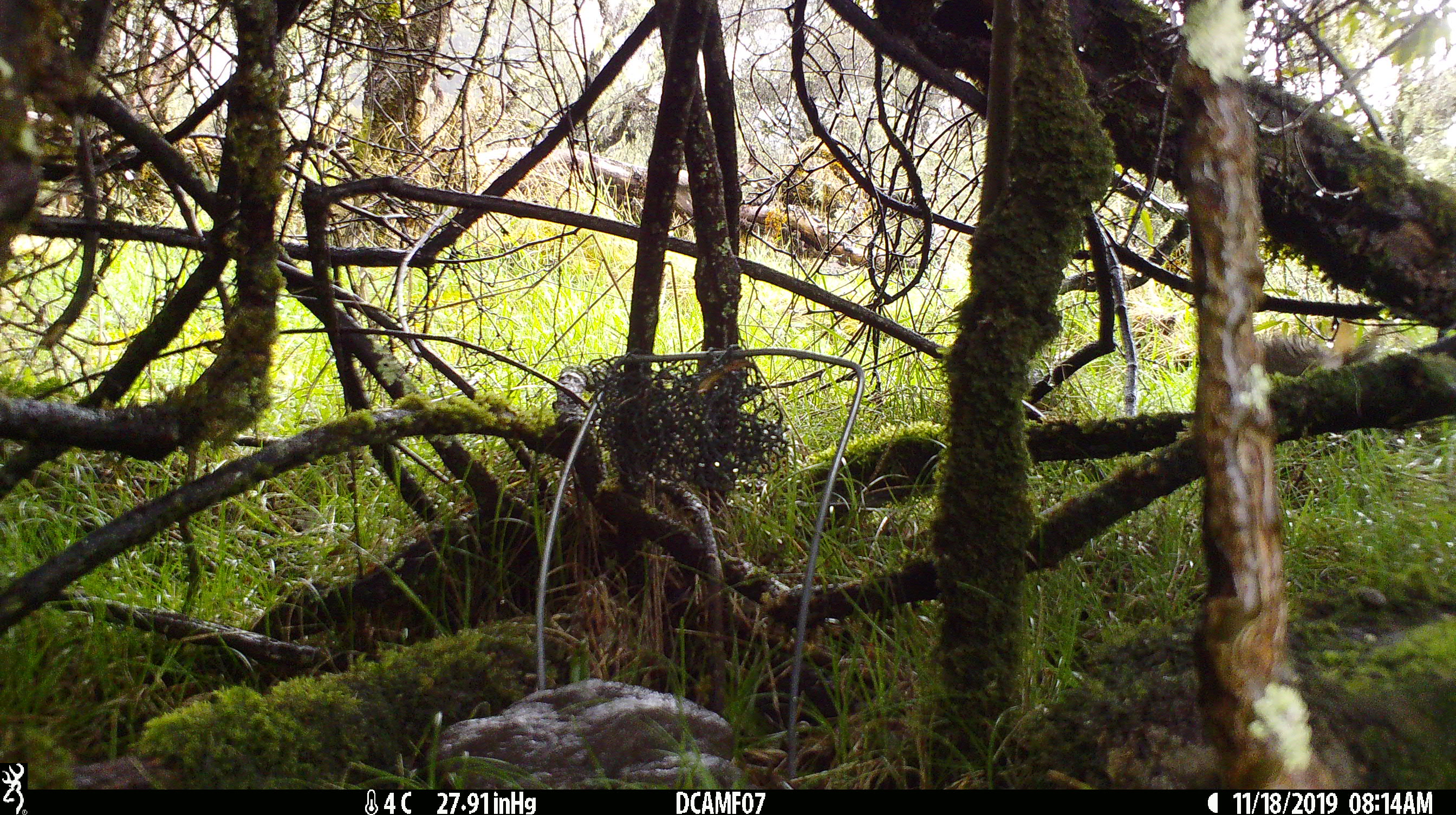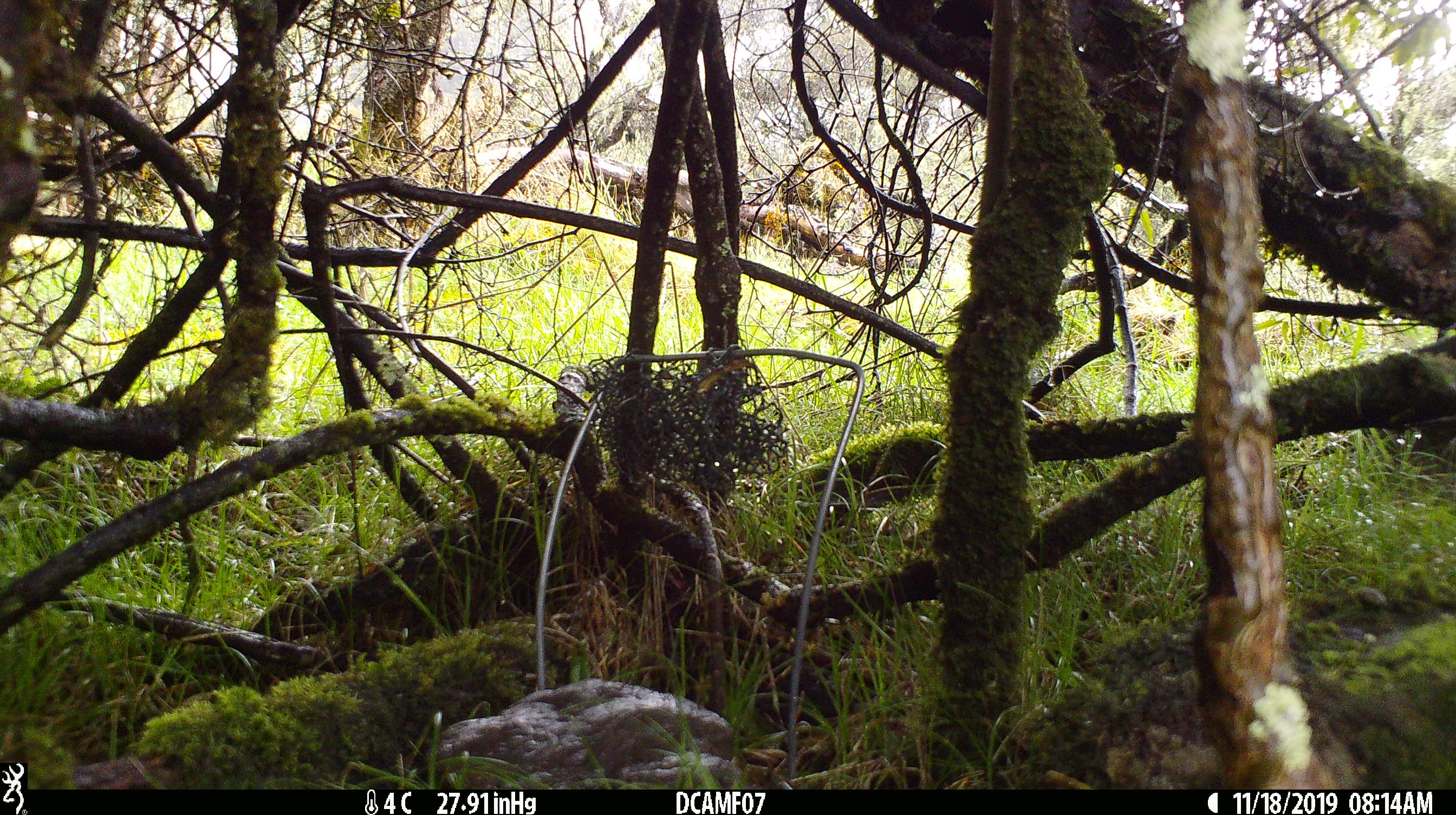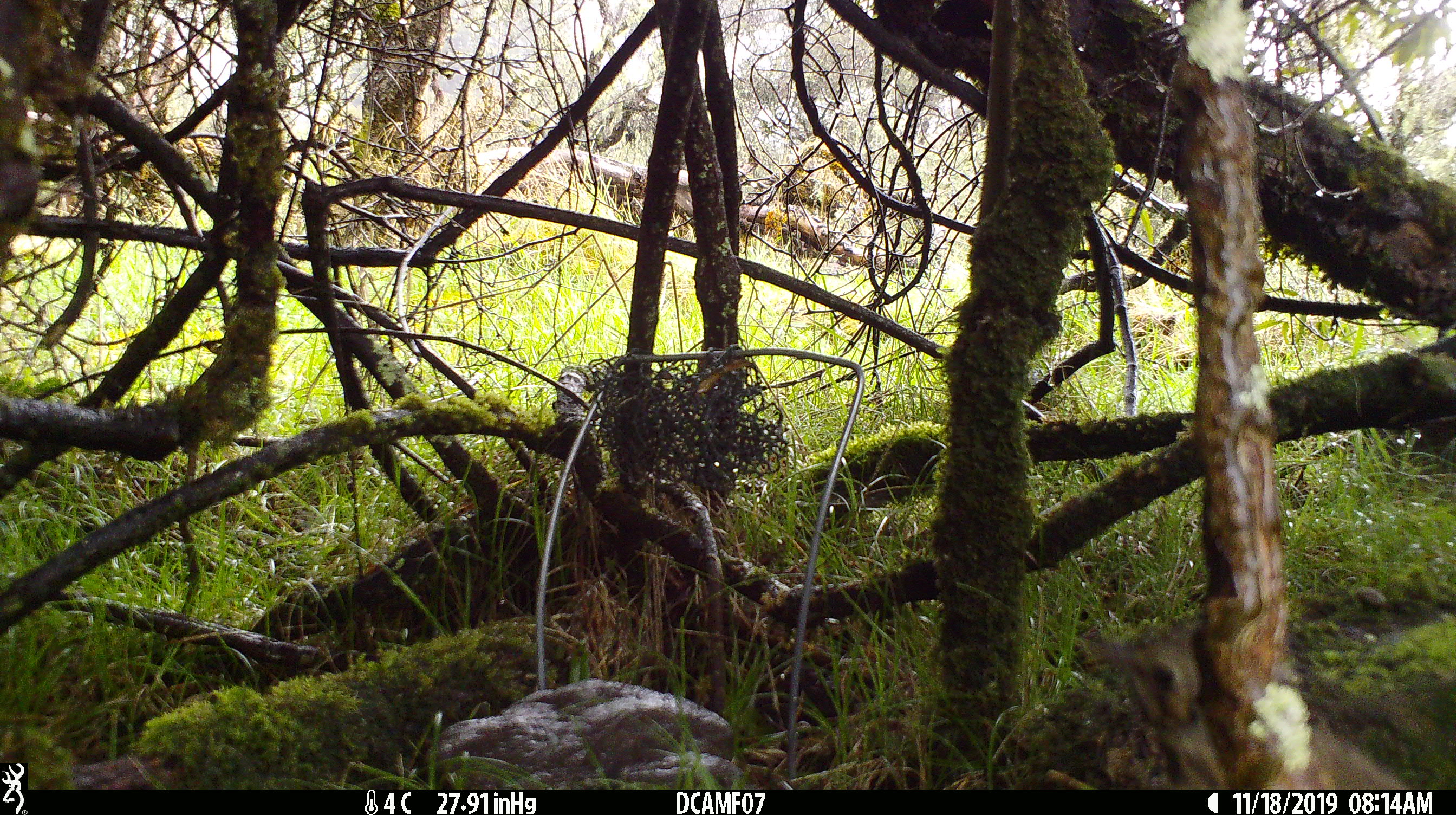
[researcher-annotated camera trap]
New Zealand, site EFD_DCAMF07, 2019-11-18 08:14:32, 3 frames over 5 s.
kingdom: Animalia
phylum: Chordata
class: Mammalia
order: Lagomorpha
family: Leporidae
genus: Oryctolagus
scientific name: Oryctolagus cuniculus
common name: european rabbit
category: rabbit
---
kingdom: Animalia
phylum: Chordata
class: Aves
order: Passeriformes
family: Turdidae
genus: Turdus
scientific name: Turdus philomelos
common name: song thrush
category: thrush